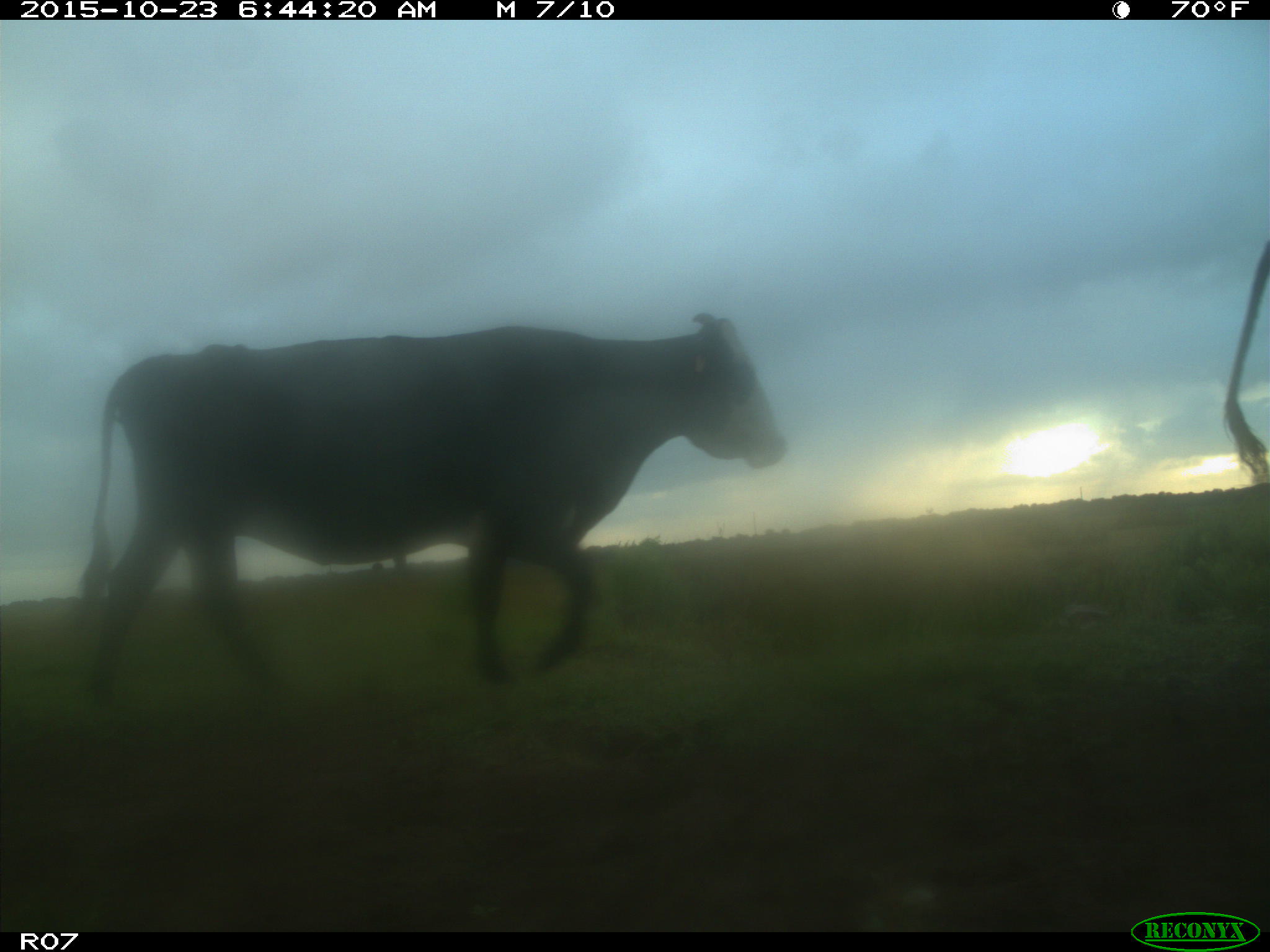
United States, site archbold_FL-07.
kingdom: Animalia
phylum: Chordata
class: Mammalia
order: Artiodactyla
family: Bovidae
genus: Bos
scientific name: Bos taurus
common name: domestic cow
Bos taurus (domestic cow).